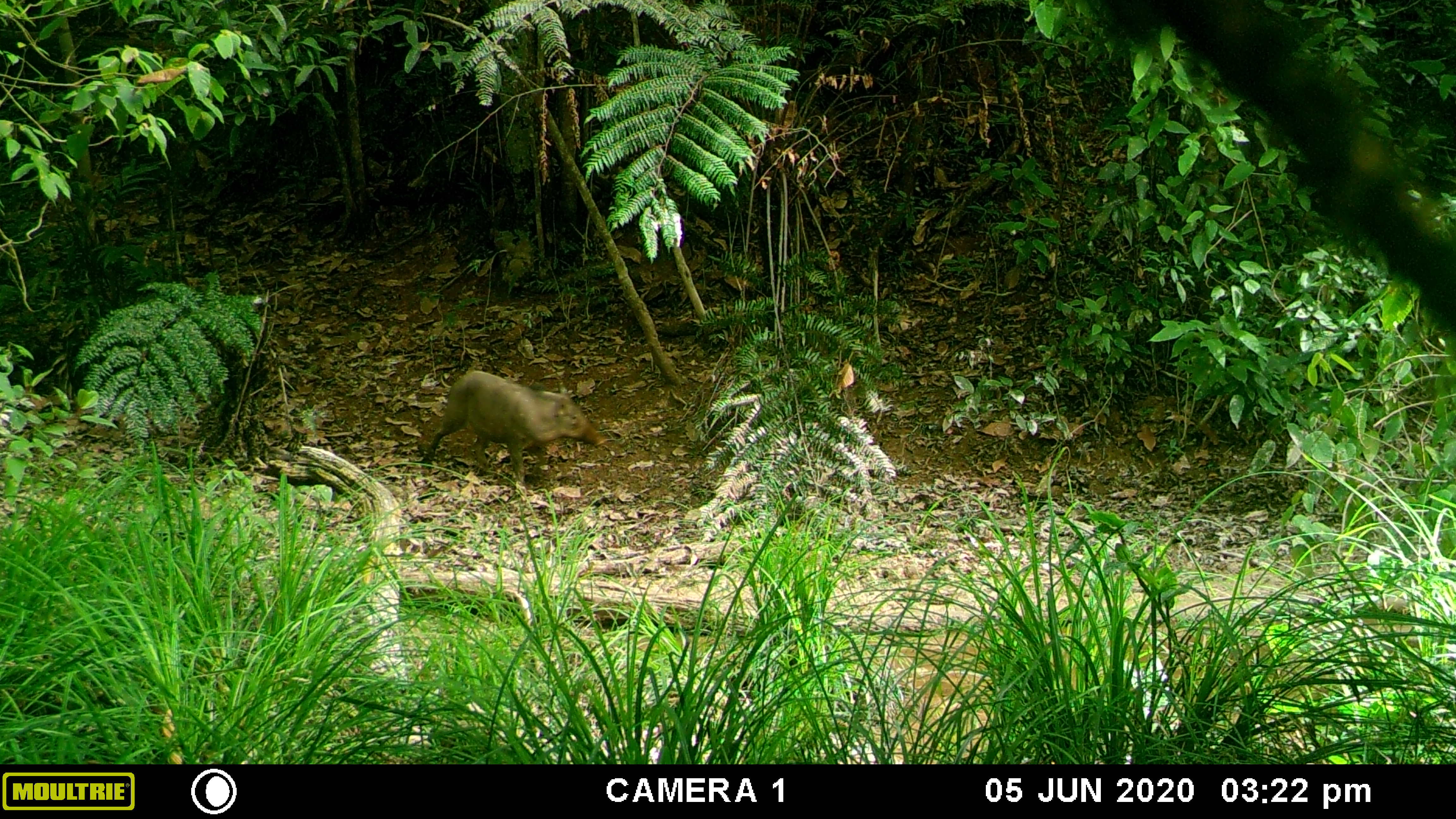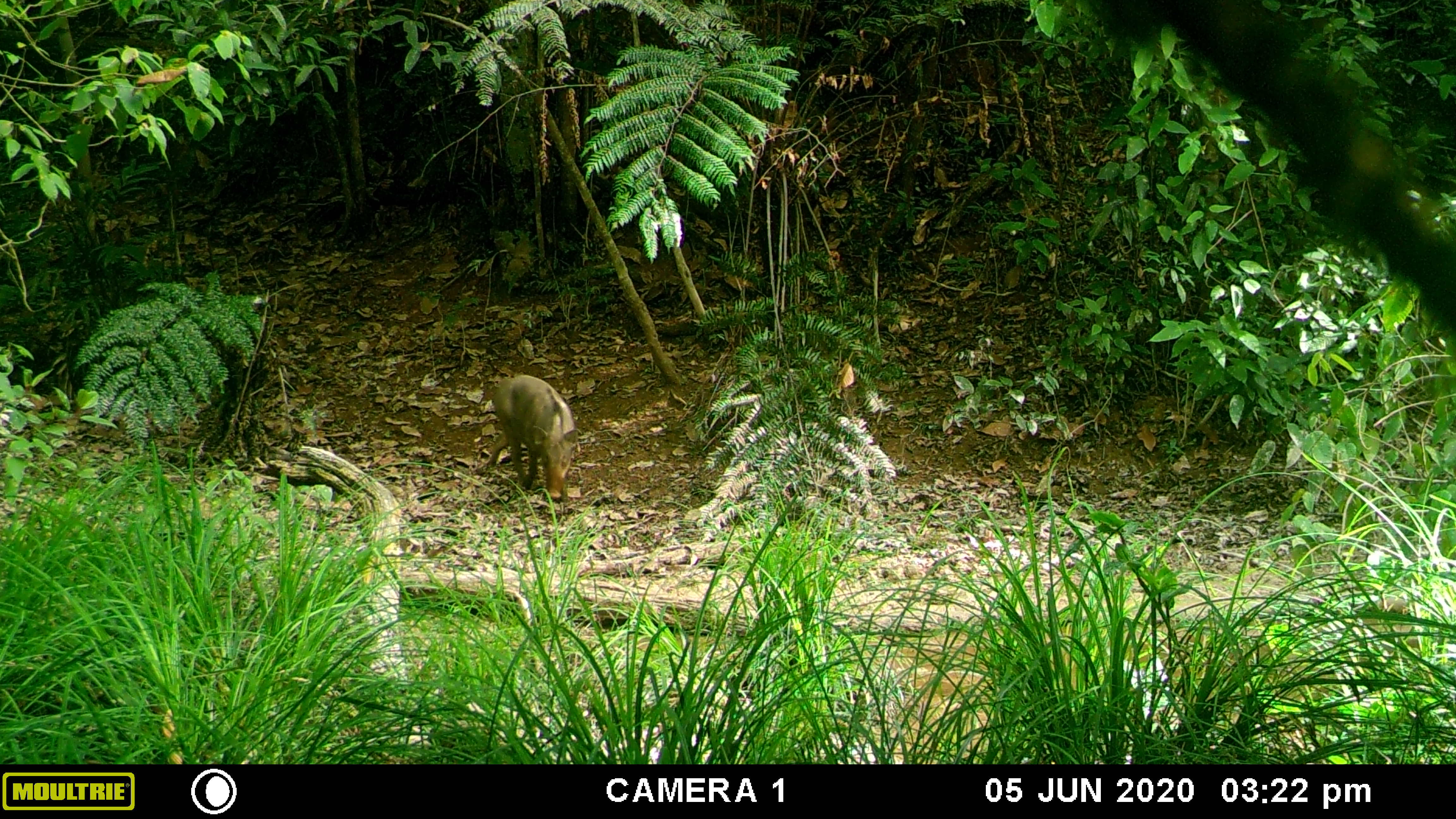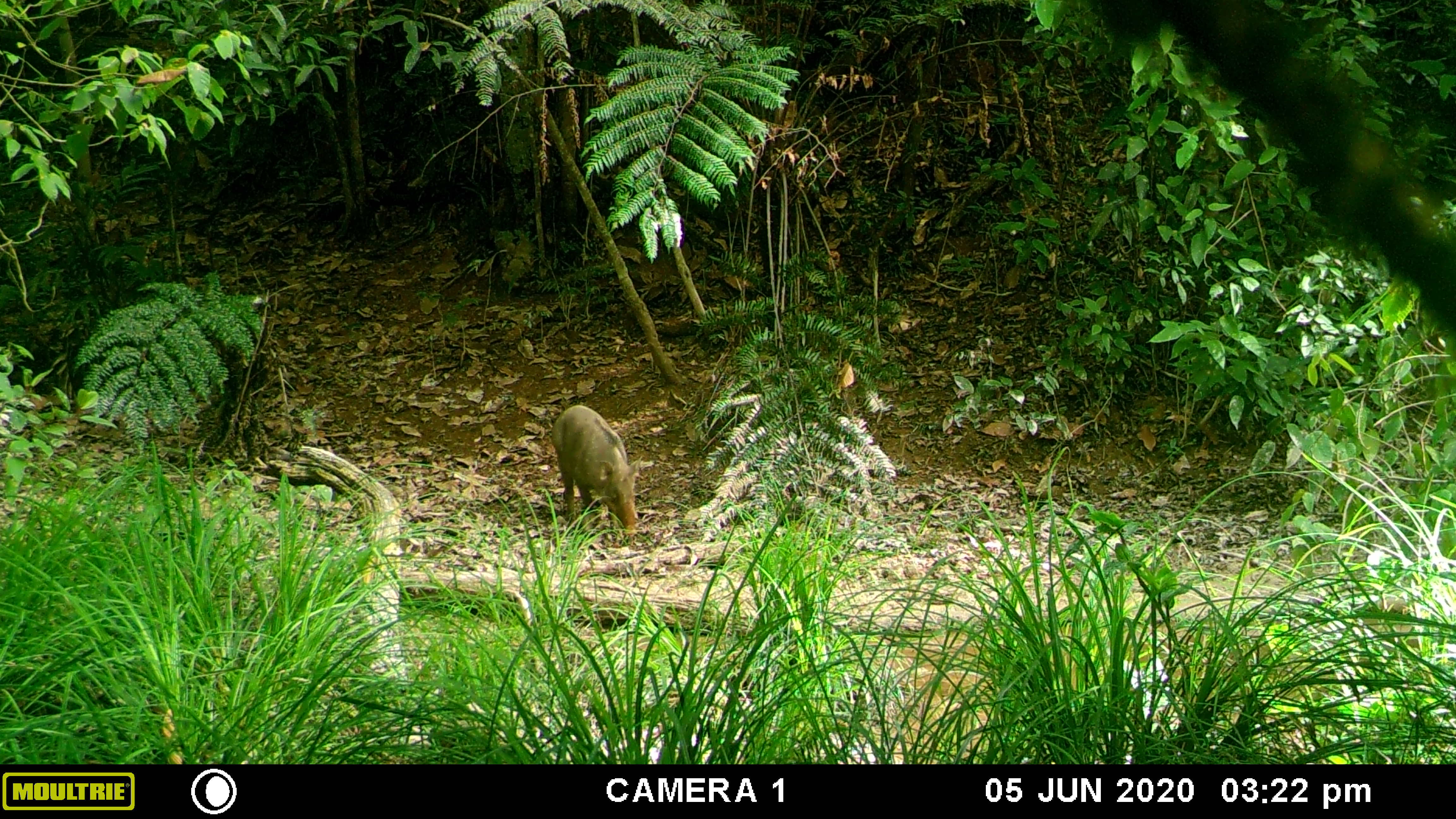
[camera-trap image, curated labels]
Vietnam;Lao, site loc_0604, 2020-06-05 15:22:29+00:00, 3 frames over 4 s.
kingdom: Animalia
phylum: Chordata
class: Mammalia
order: Artiodactyla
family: Suidae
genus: Sus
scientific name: Sus scrofa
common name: eurasian wild pig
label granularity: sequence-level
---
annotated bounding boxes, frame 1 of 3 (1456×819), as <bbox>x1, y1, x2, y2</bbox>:
eurasian wild pig: <bbox>426, 367, 606, 488</bbox>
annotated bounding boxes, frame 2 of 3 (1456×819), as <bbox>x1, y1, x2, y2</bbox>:
eurasian wild pig: <bbox>481, 372, 581, 499</bbox>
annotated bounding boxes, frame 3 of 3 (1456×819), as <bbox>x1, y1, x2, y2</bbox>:
eurasian wild pig: <bbox>549, 403, 645, 532</bbox>